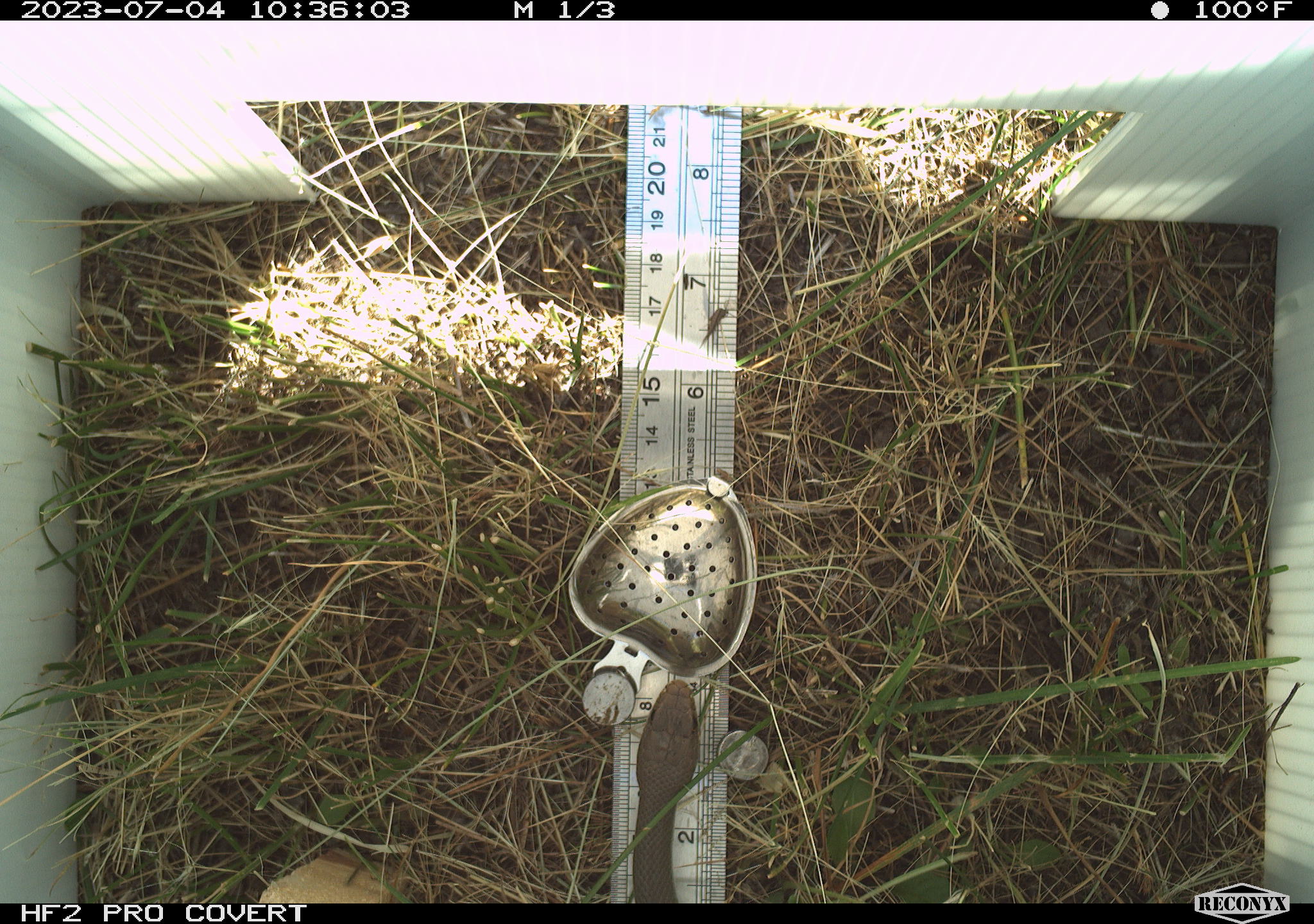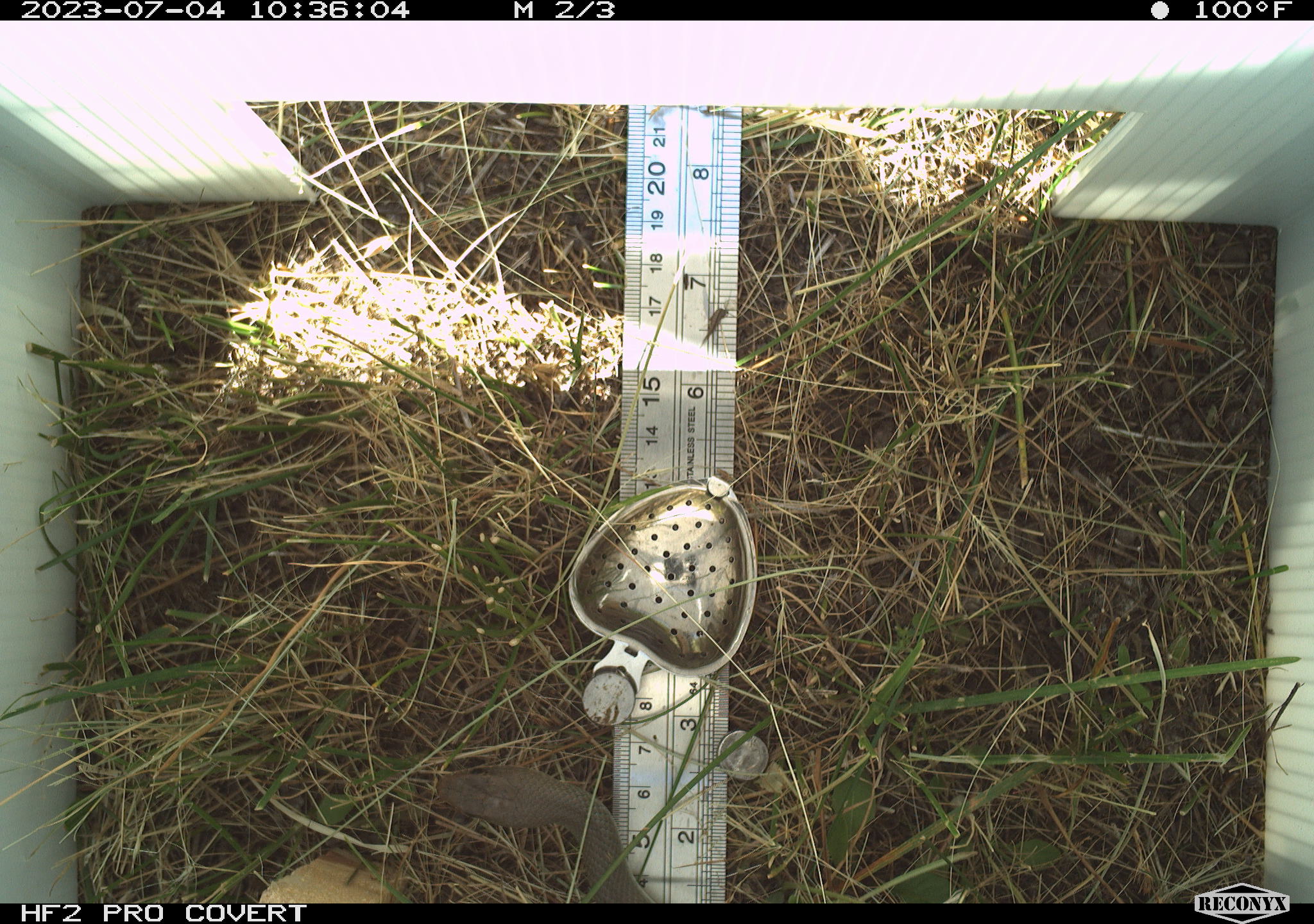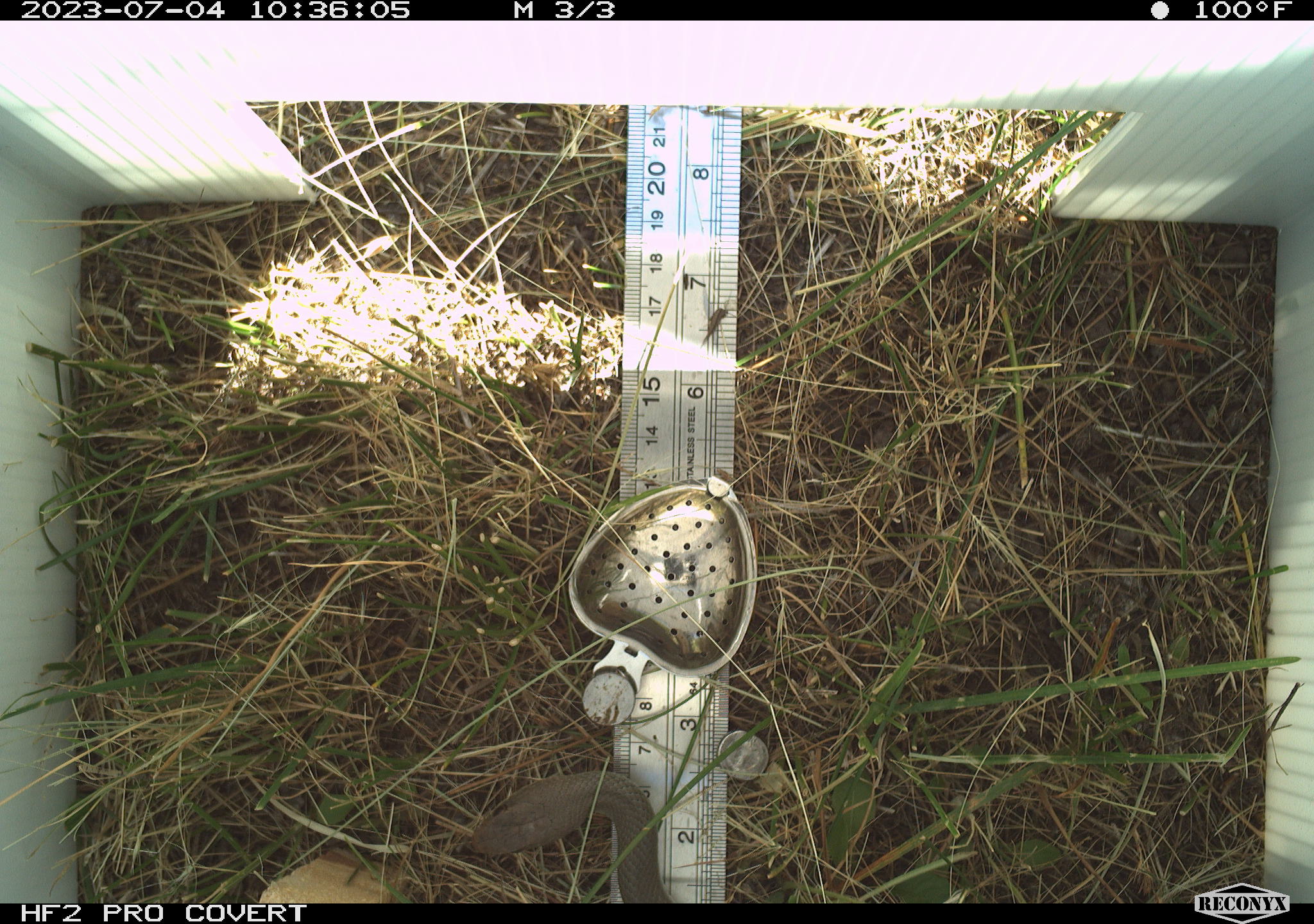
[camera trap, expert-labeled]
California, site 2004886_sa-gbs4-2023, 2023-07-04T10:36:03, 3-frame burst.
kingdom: Animalia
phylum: Chordata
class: Reptilia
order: Squamata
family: Colubridae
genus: Coluber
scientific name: Coluber constrictor mormon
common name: western yellow-bellied racer